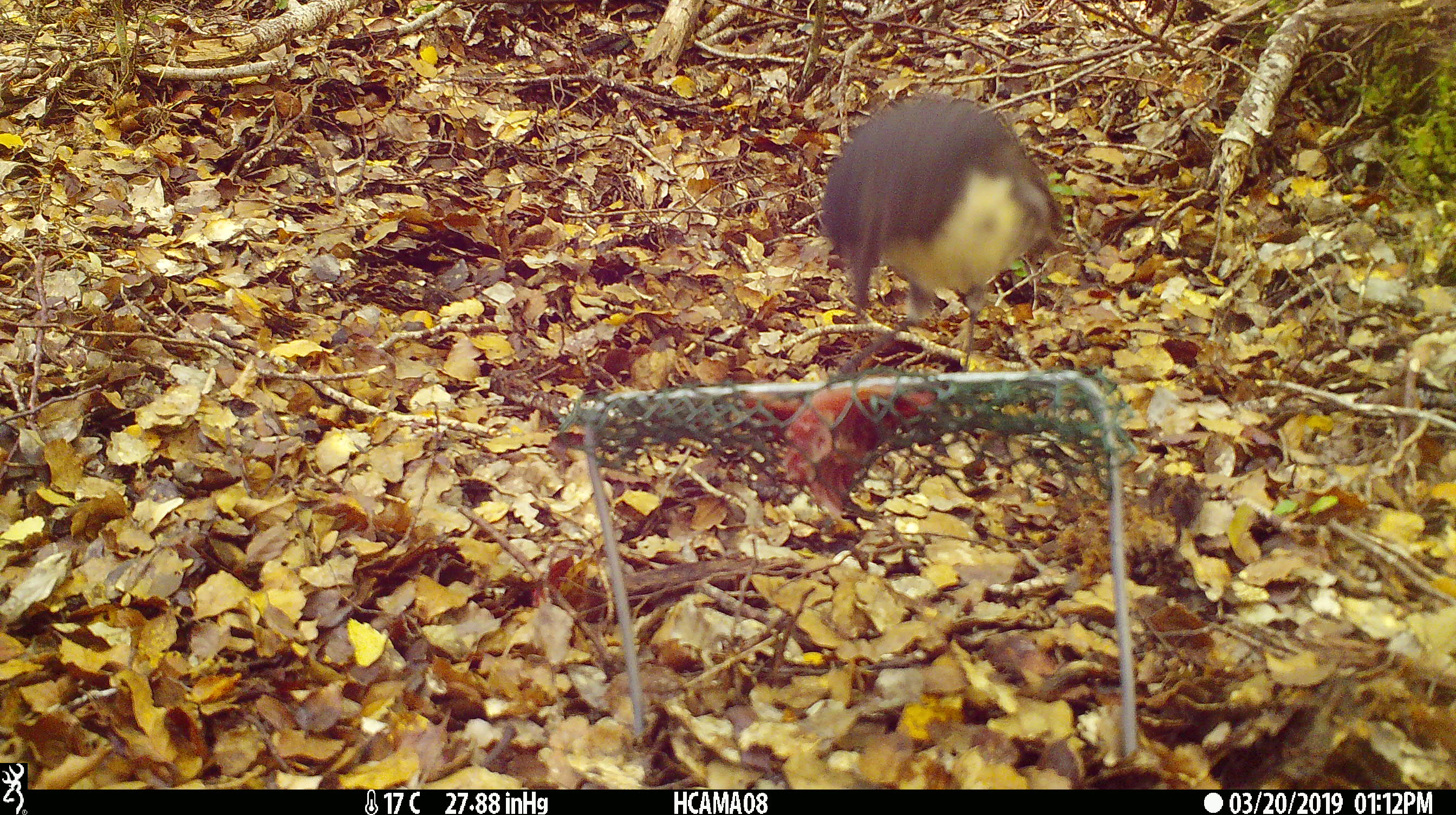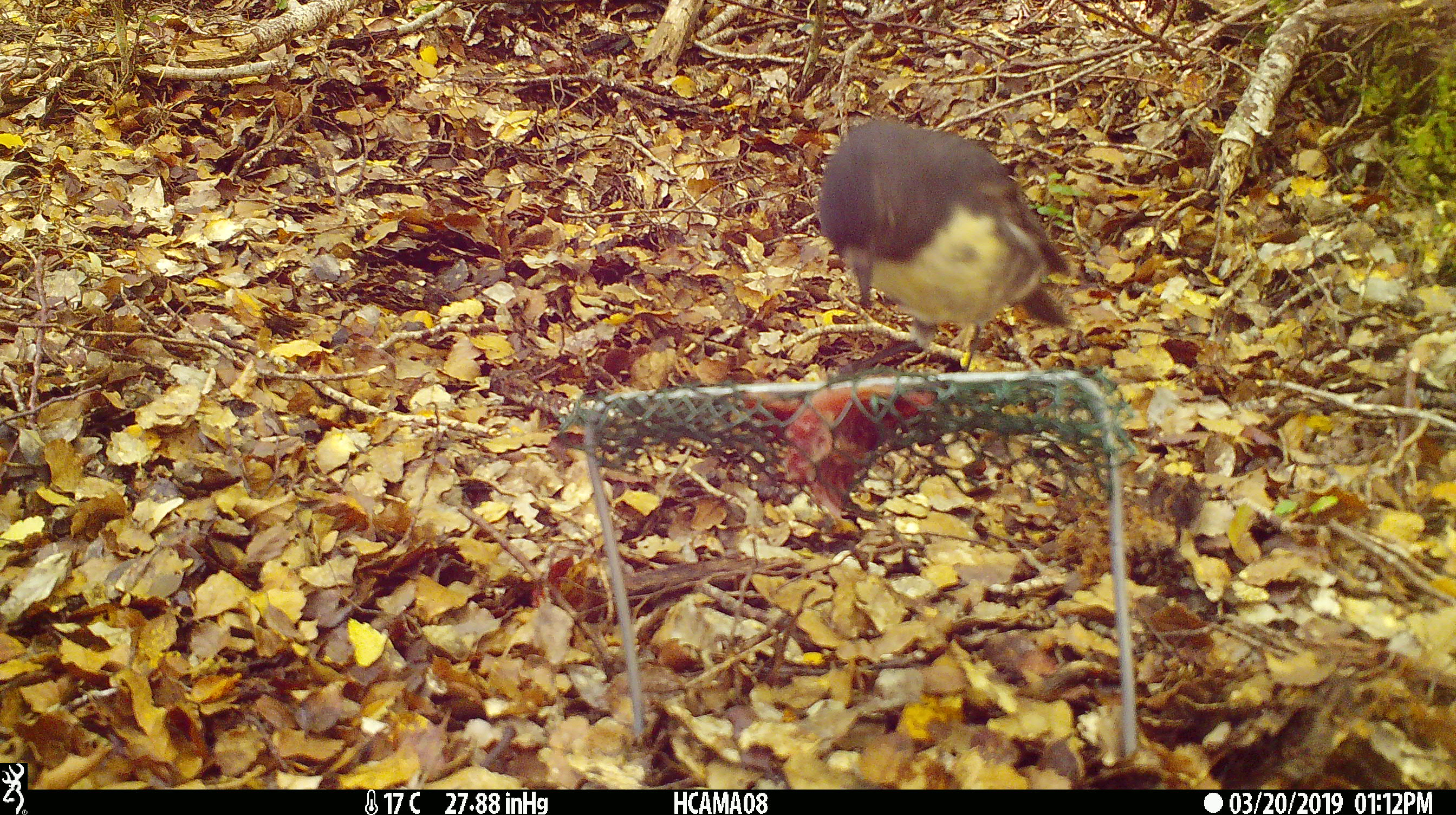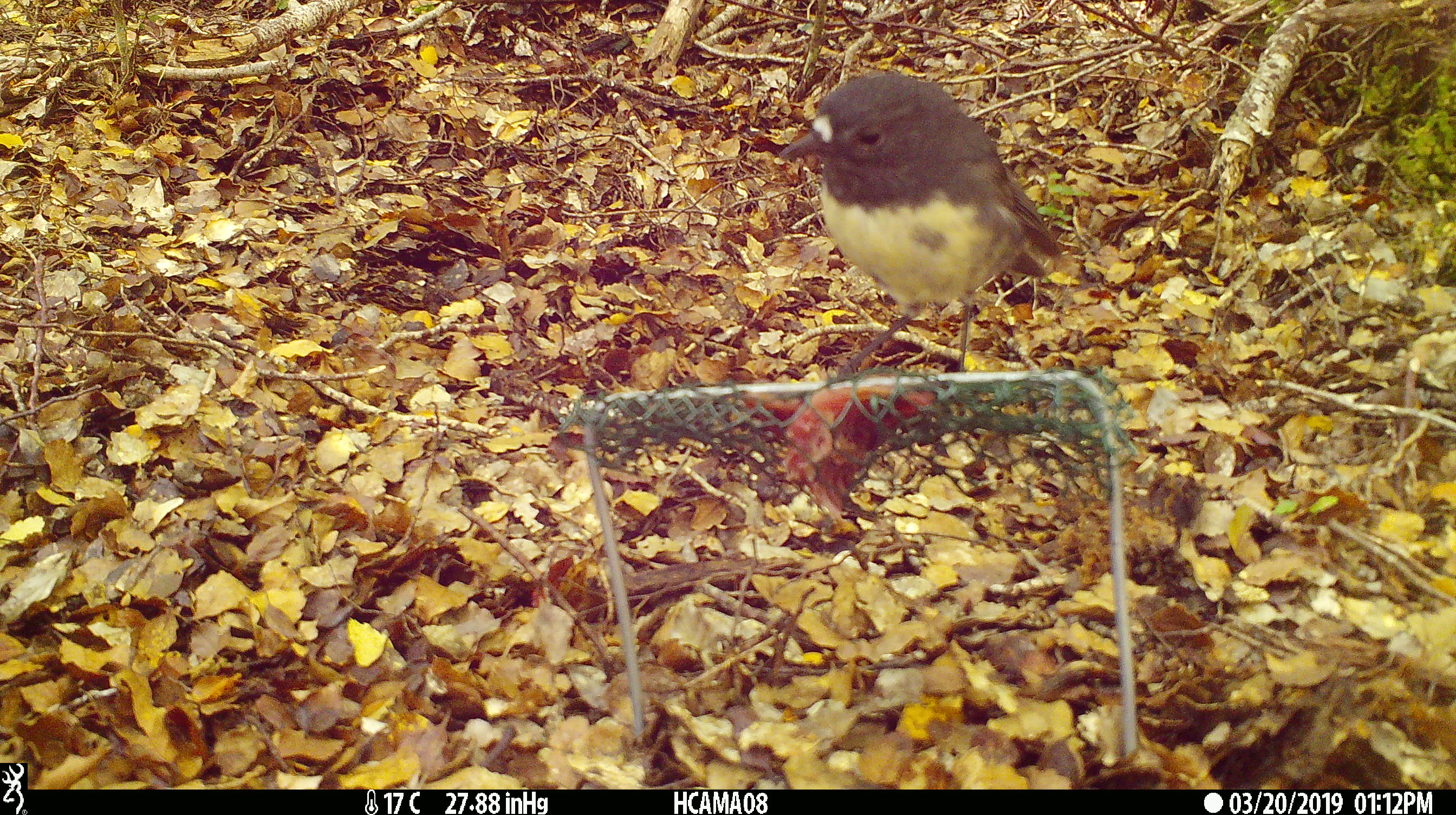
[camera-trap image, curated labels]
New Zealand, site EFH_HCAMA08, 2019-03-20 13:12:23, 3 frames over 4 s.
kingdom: Animalia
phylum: Chordata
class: Aves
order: Passeriformes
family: Petroicidae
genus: Petroica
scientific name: Petroica australis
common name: new zealand robin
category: robin